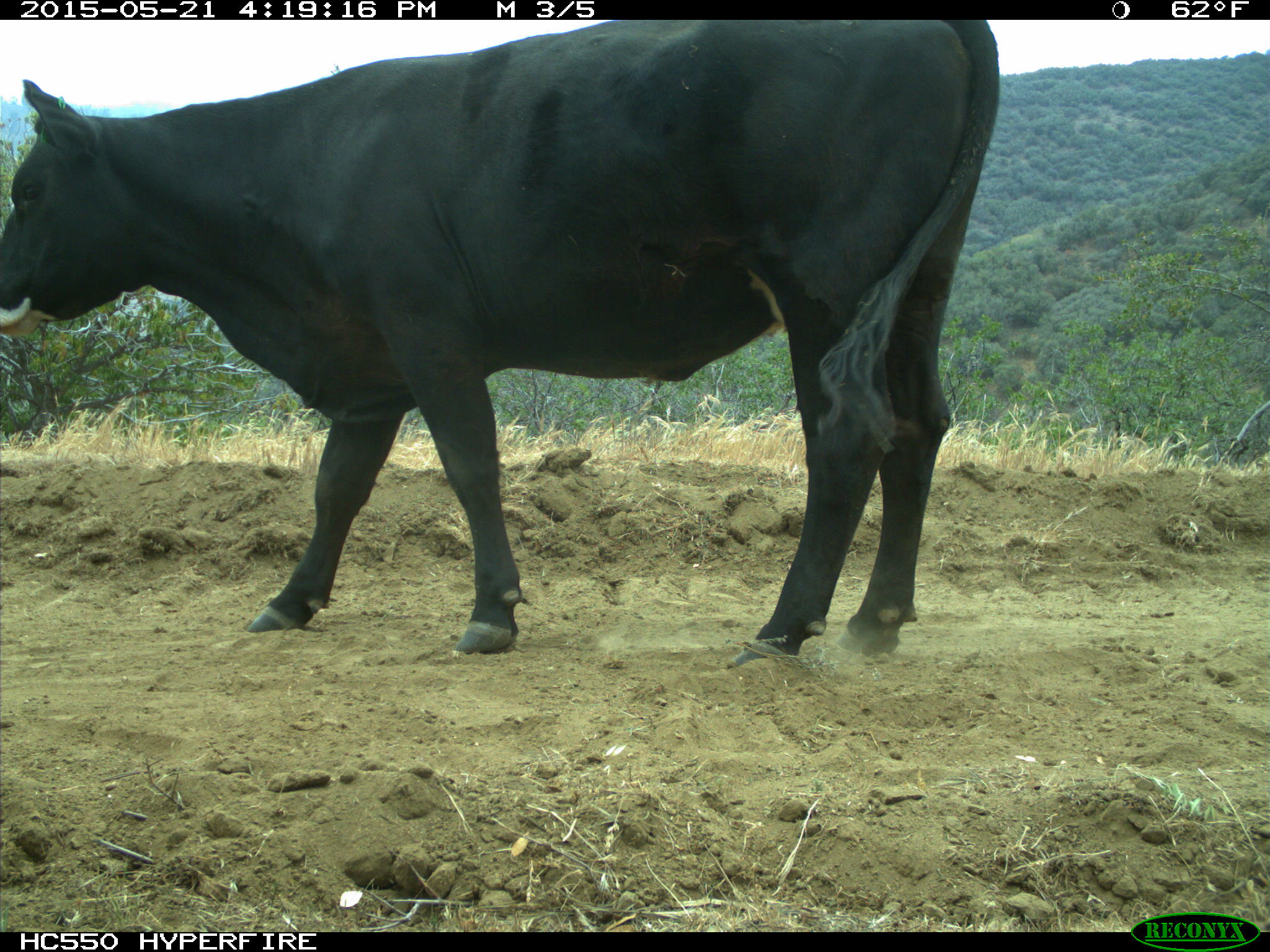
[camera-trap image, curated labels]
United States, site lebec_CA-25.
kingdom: Animalia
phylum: Chordata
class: Mammalia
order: Artiodactyla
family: Bovidae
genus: Bos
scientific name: Bos taurus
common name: domestic cow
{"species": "Bos taurus (domestic cow)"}